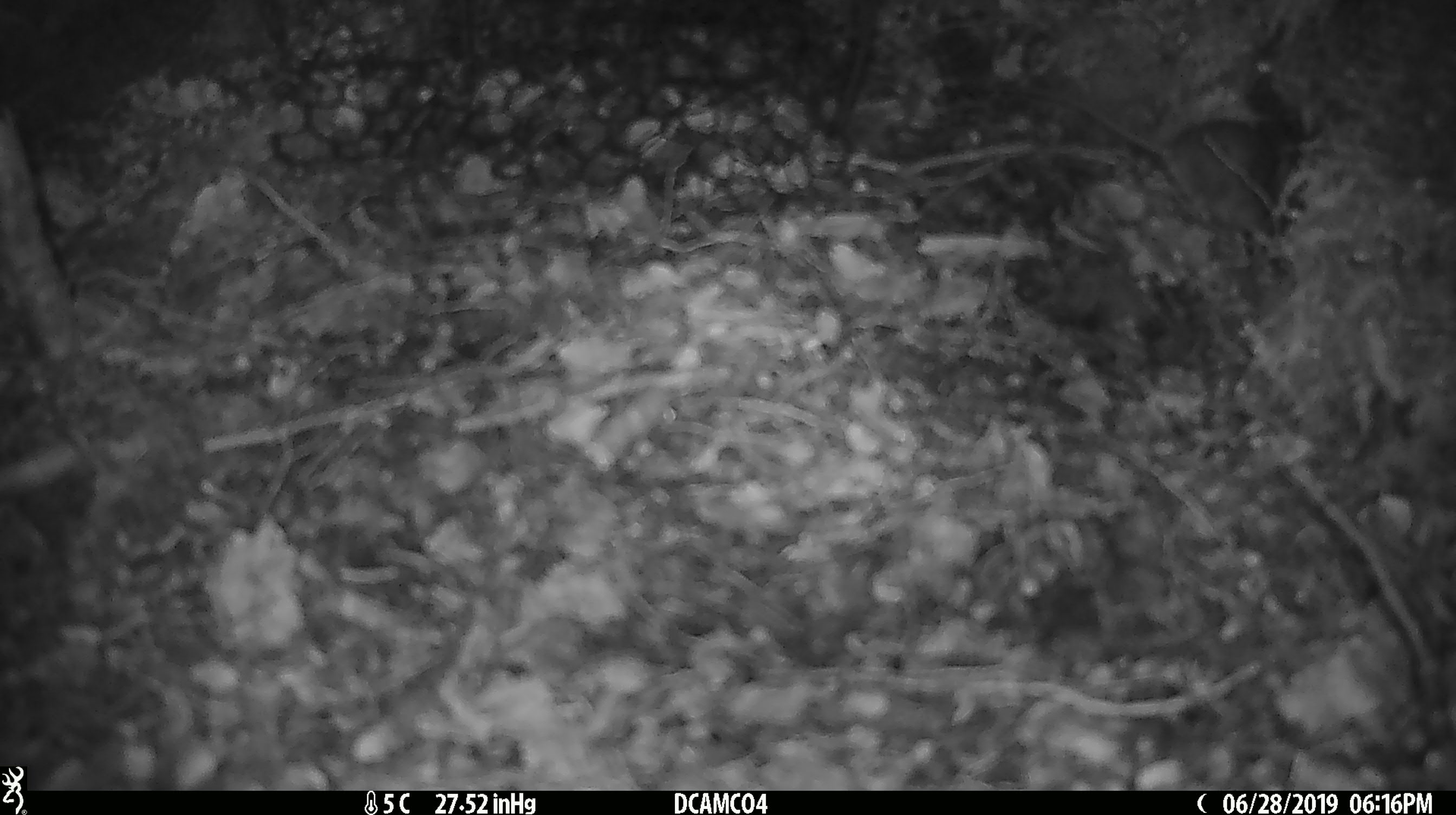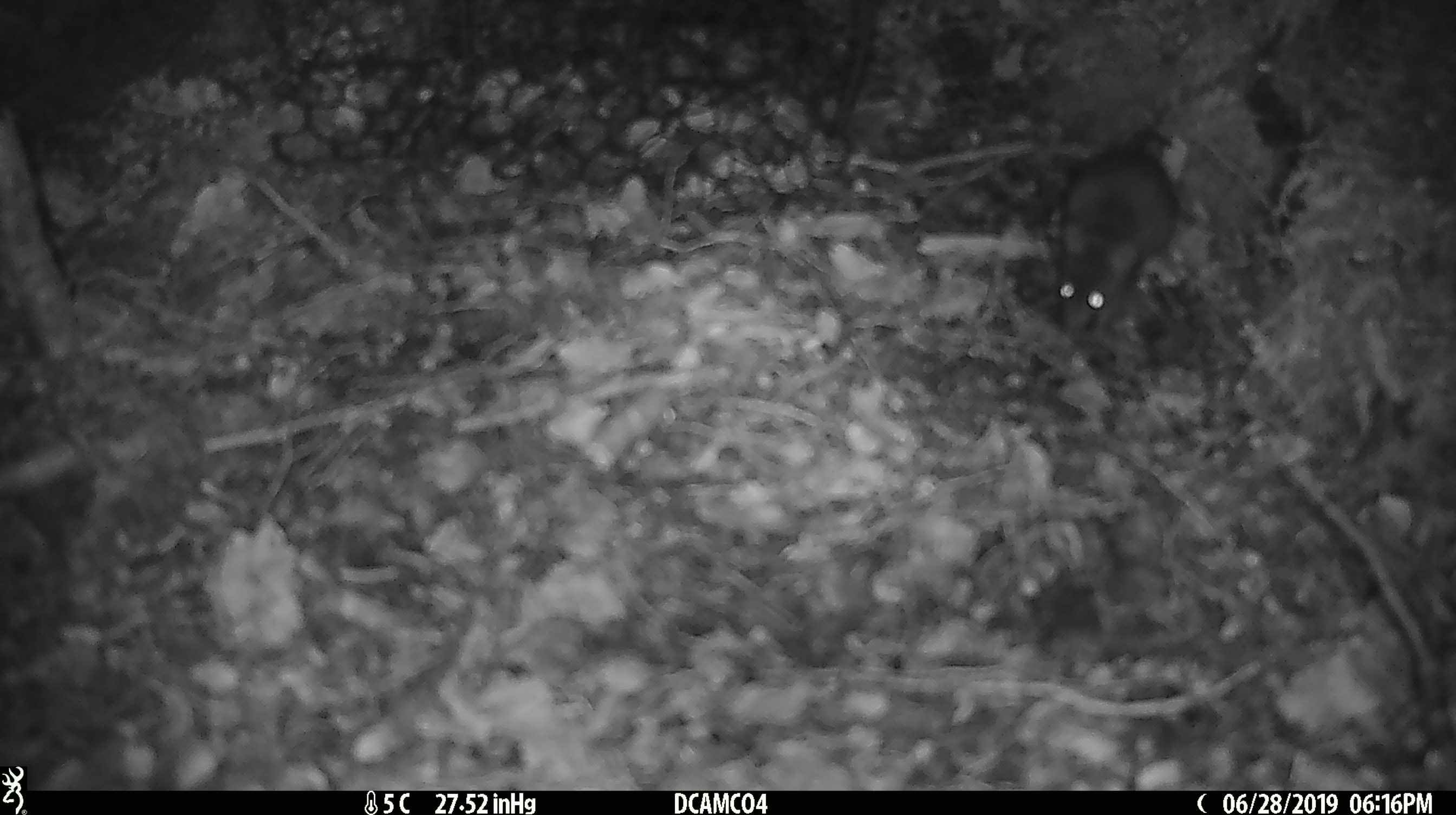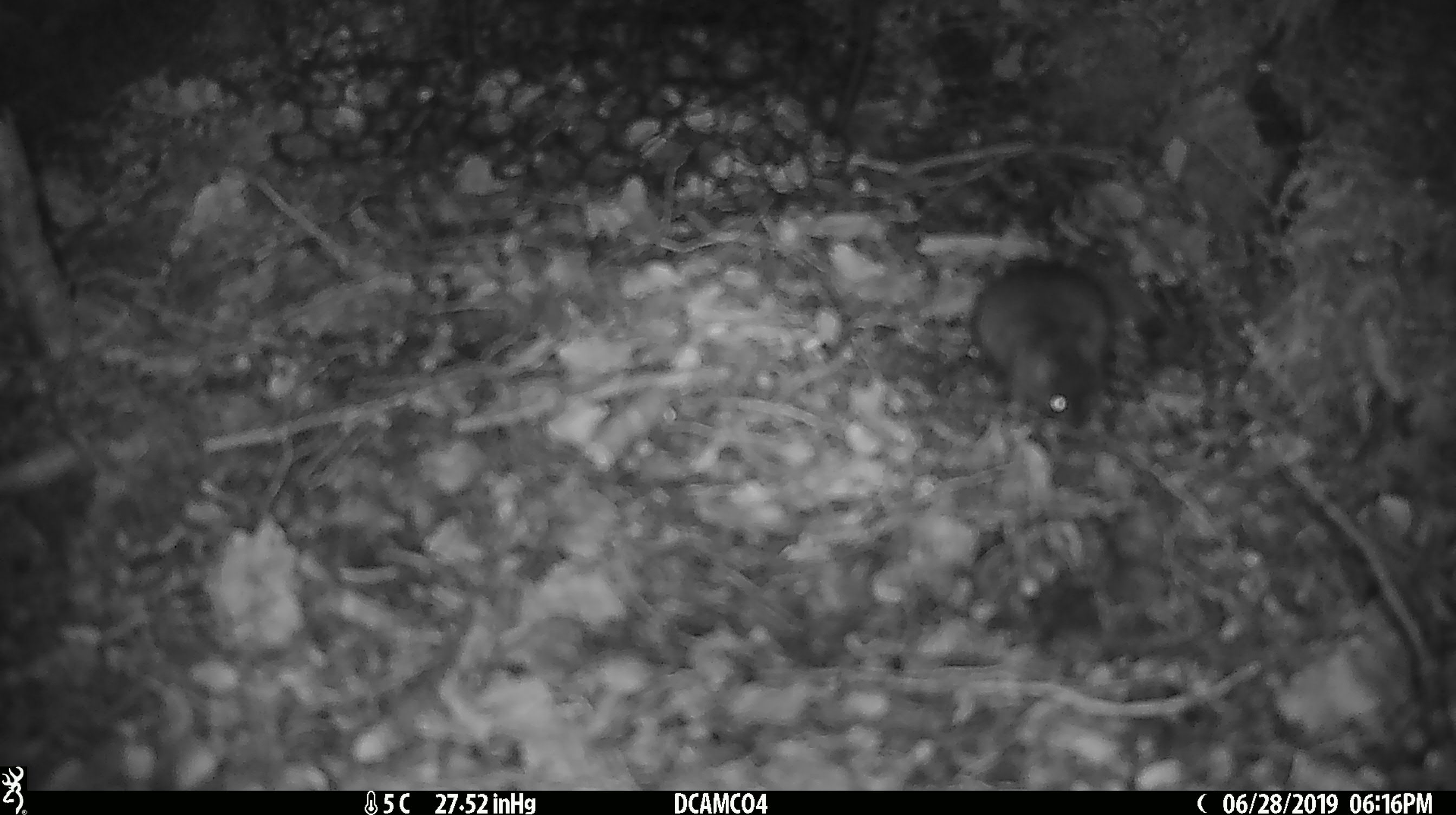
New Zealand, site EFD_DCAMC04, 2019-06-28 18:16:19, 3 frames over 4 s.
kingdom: Animalia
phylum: Chordata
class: Mammalia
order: Rodentia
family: Muridae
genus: Mus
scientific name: Mus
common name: mouse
Mouse (Mus).